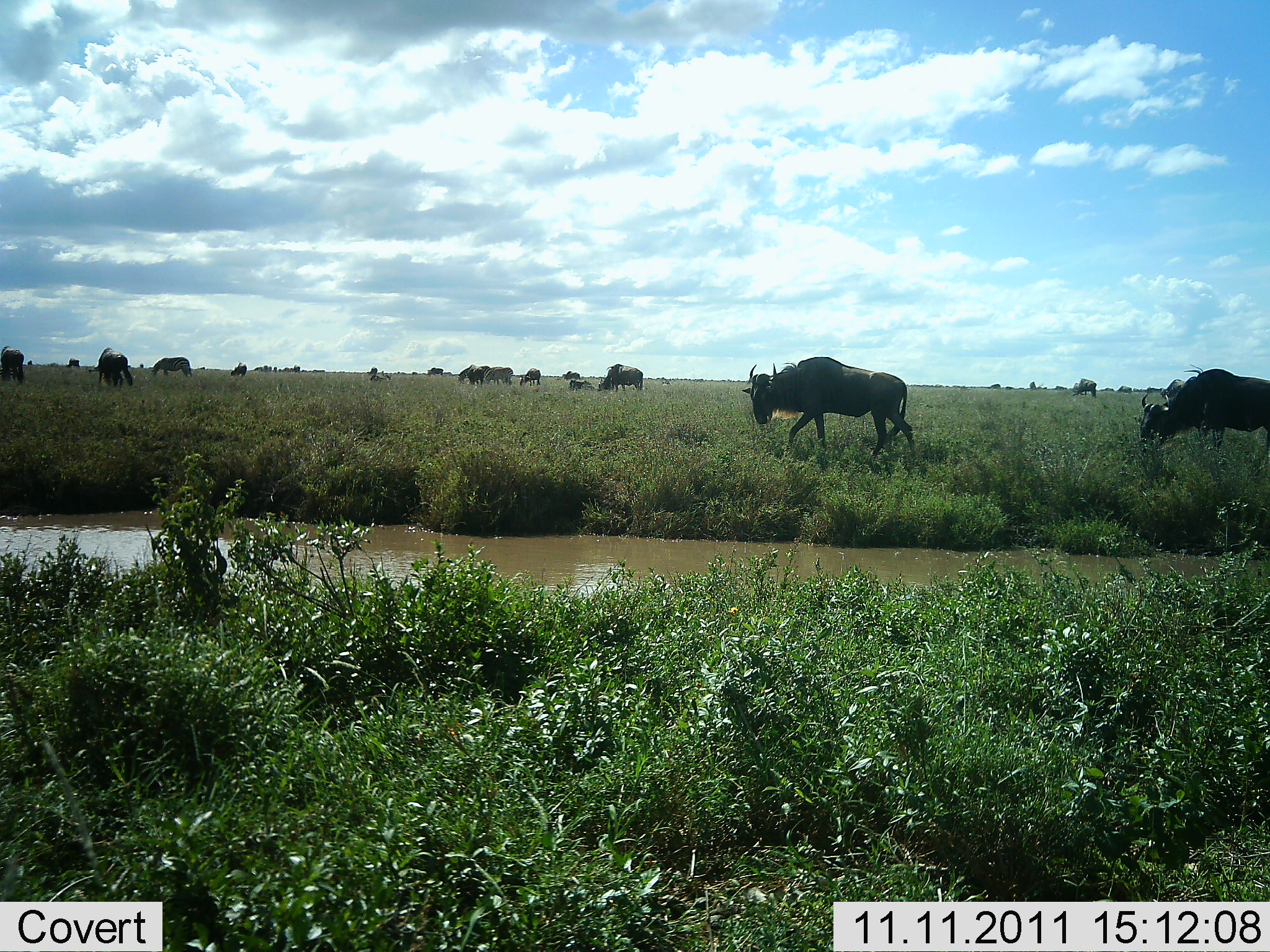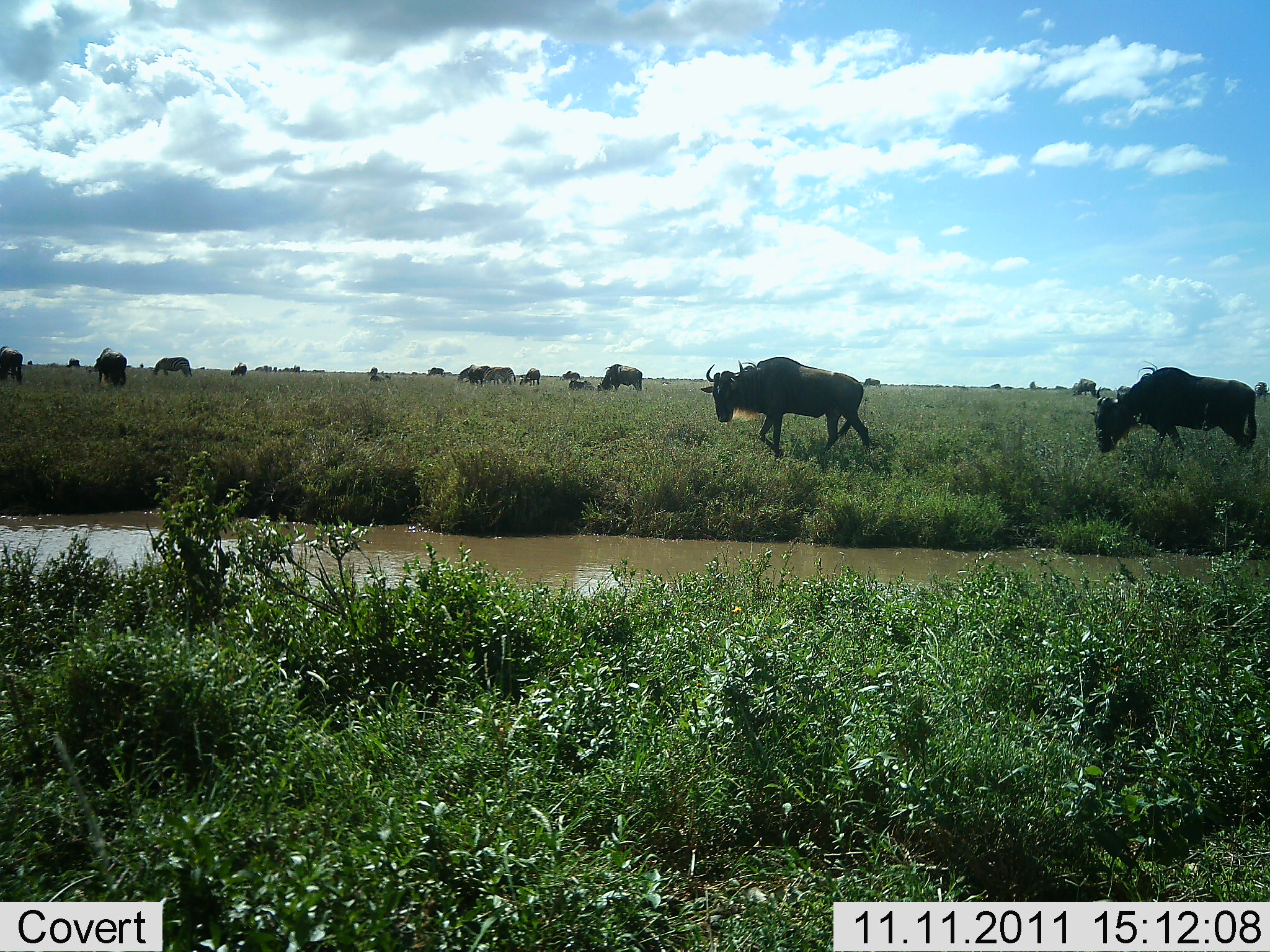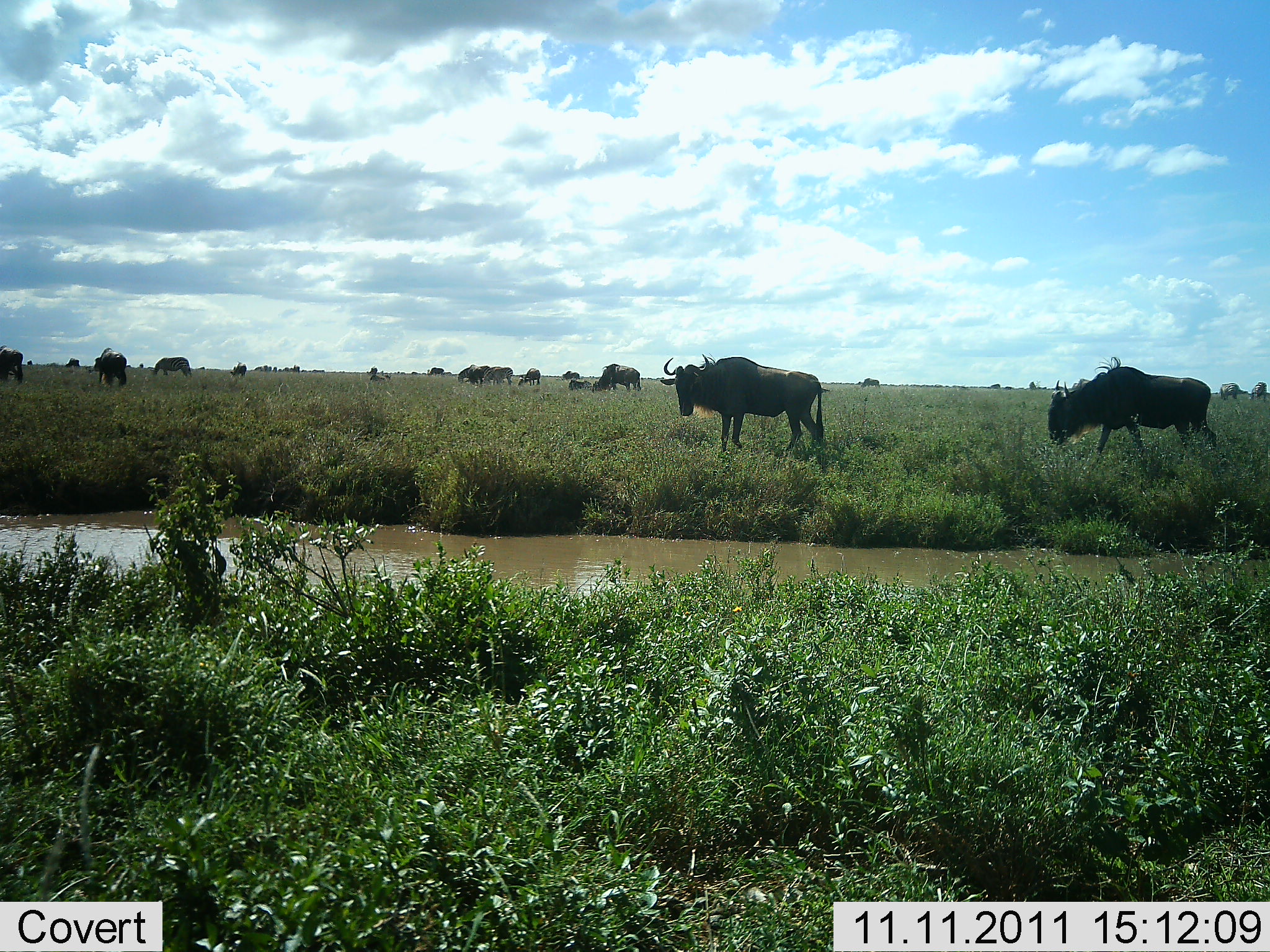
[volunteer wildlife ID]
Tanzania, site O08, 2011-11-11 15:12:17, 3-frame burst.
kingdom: Animalia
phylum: Chordata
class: Mammalia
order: Artiodactyla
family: Bovidae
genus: Connochaetes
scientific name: Connochaetes taurinus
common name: blue wildebeest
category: wildebeest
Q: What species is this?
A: Wildebeest (blue wildebeest) (Connochaetes taurinus).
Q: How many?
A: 11-50.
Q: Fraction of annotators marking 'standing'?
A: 25%.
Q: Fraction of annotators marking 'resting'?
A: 8%.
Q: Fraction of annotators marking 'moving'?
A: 92%.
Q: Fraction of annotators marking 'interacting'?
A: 0%.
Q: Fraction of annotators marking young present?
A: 0%.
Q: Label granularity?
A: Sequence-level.